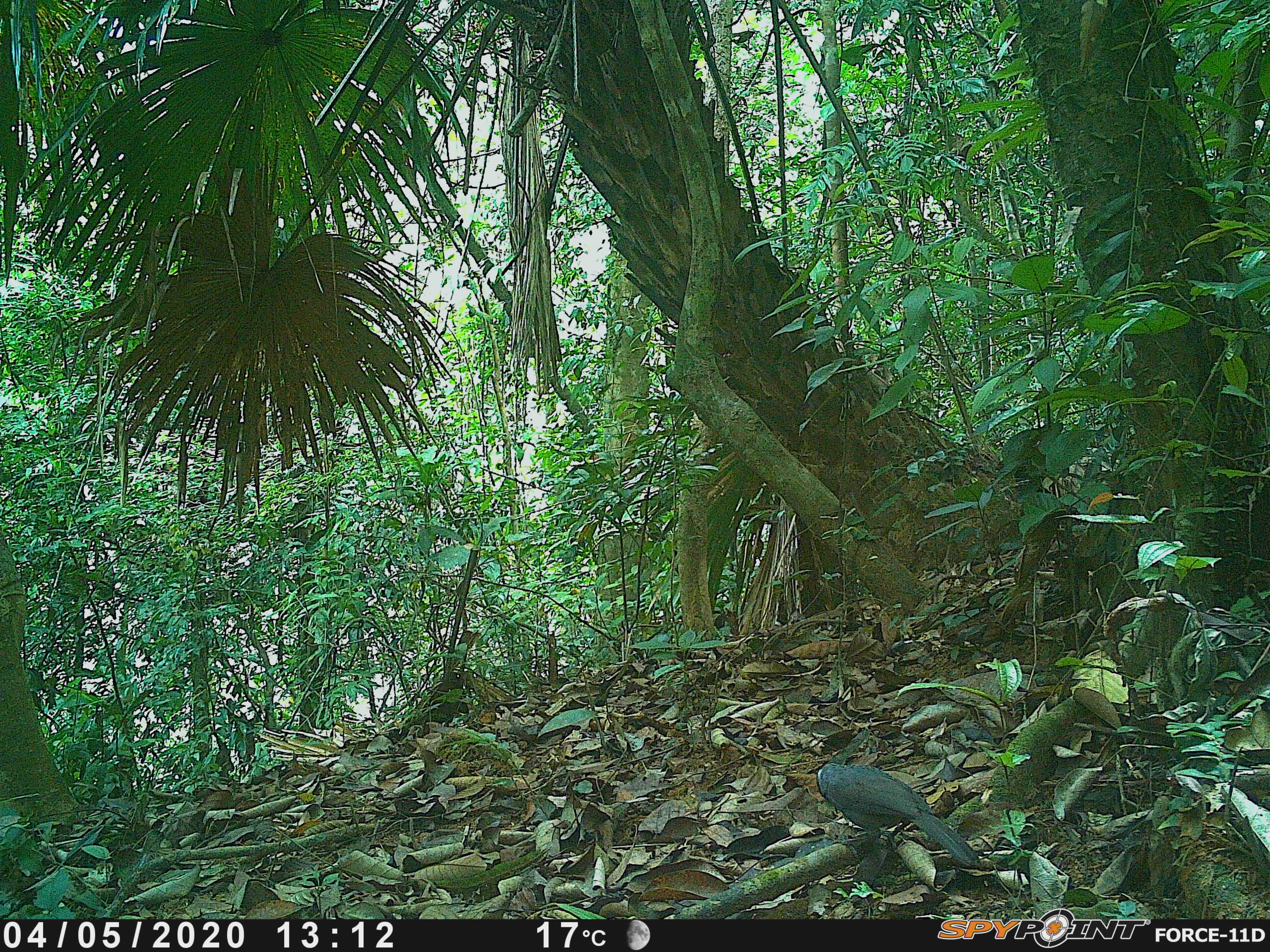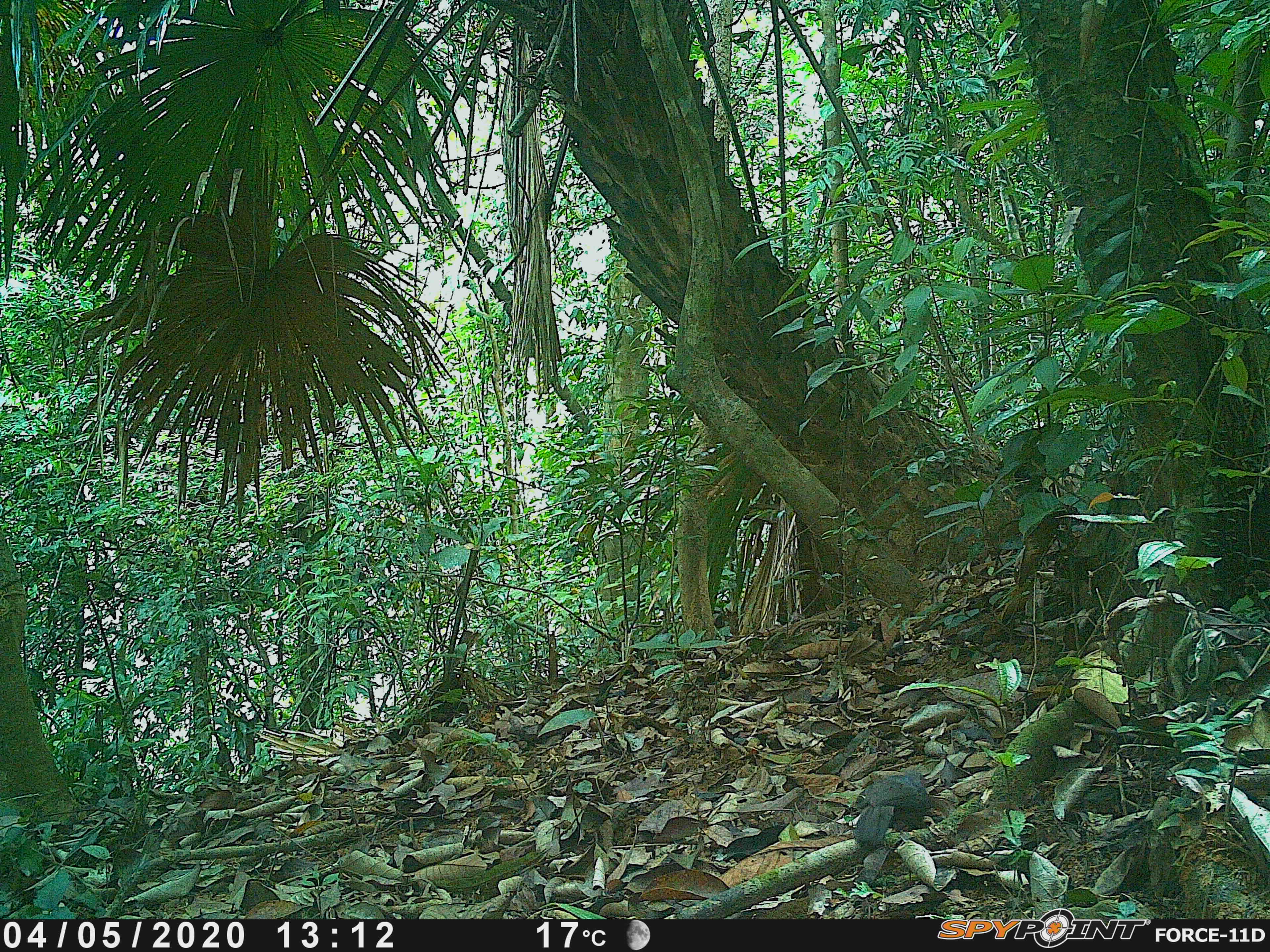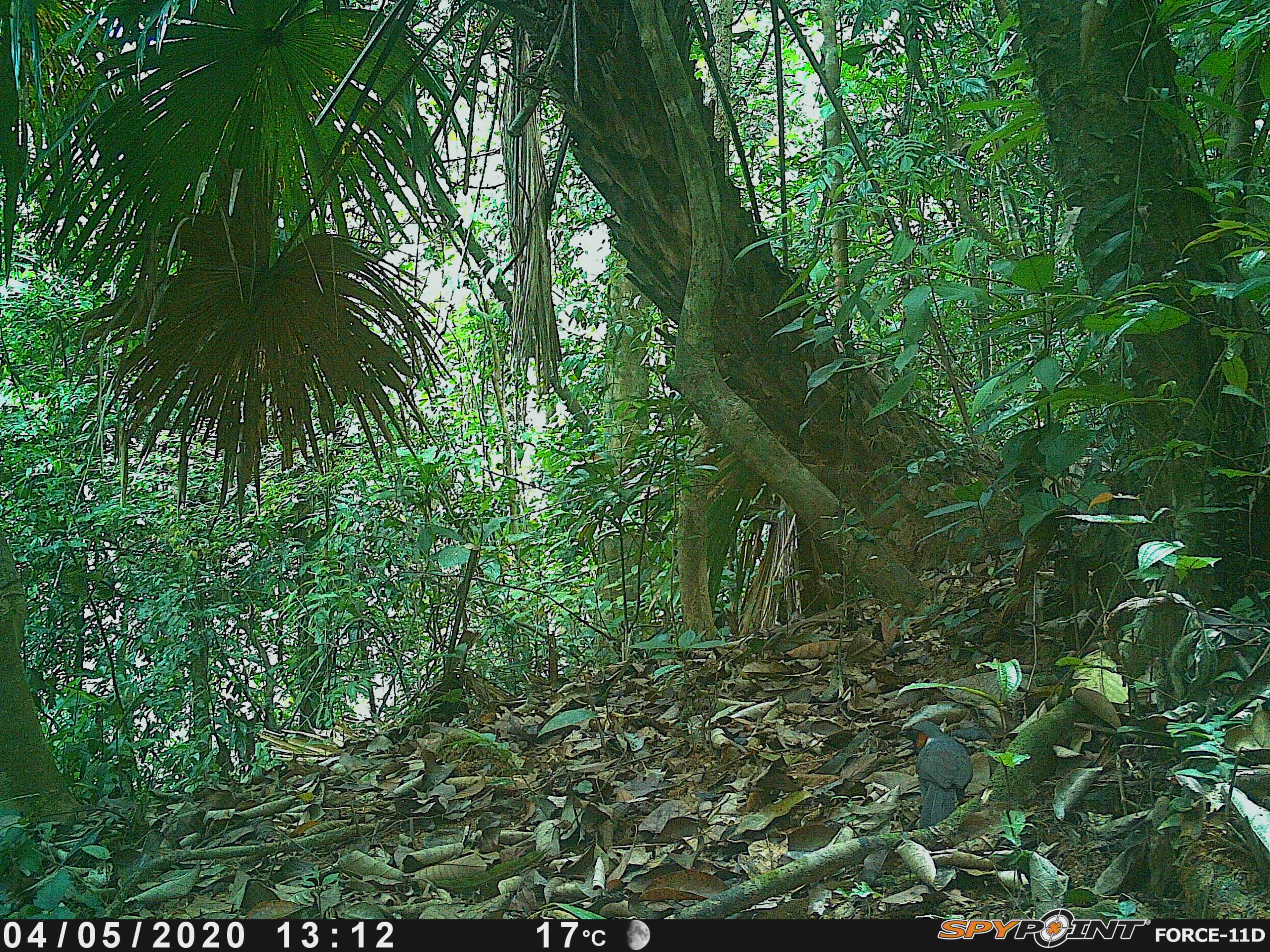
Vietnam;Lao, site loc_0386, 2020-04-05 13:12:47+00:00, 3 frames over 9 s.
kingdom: Animalia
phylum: Chordata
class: Aves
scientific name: Aves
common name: bird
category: unidentified bird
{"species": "unidentified bird (bird) (Aves)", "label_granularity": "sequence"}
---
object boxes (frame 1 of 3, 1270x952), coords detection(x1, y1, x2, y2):
unidentified bird: detection(816, 762, 979, 867)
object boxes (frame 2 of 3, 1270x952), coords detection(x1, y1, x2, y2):
unidentified bird: detection(855, 769, 930, 850)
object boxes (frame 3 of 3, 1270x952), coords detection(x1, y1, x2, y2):
unidentified bird: detection(900, 718, 975, 827)